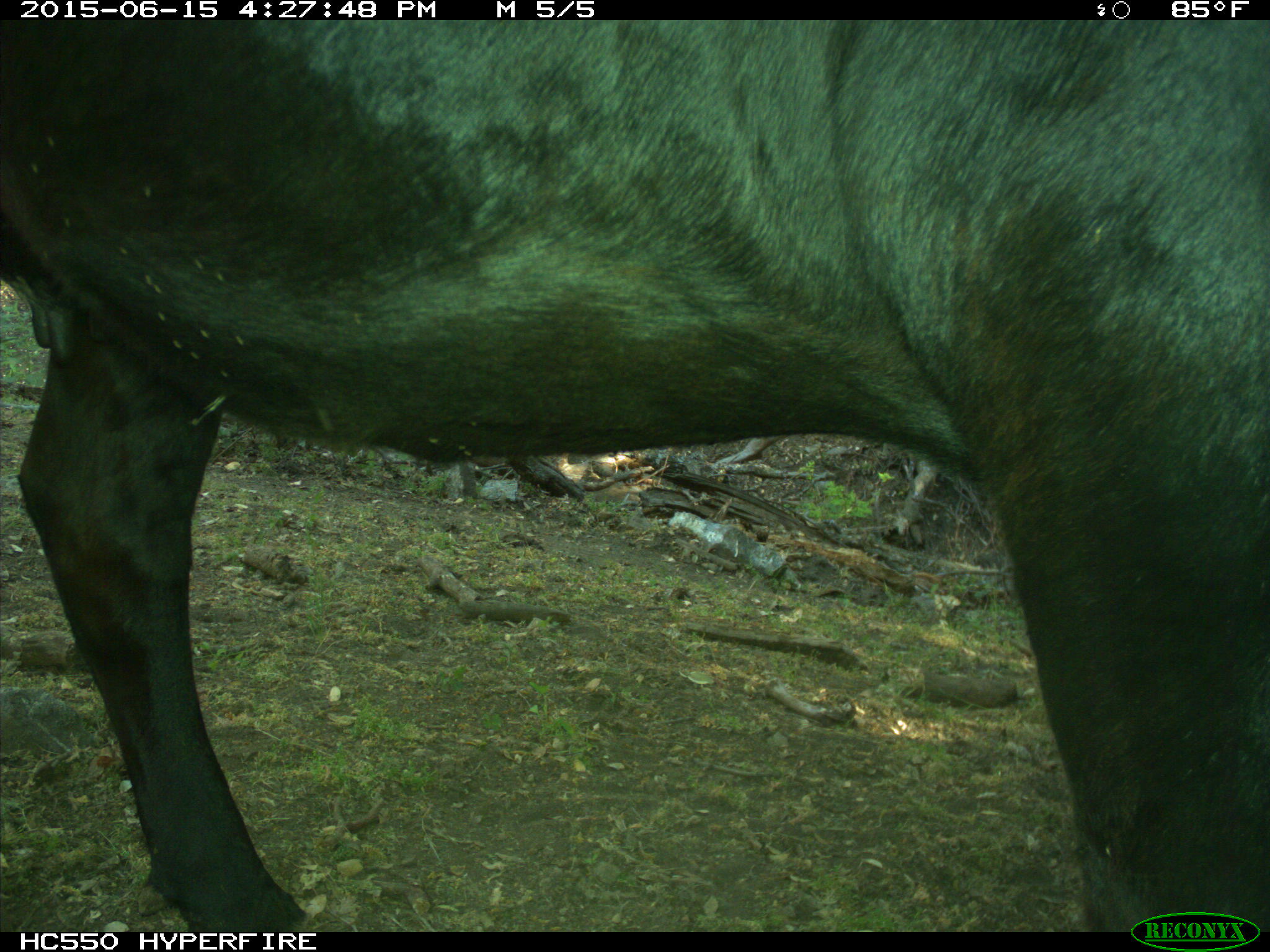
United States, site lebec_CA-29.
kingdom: Animalia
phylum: Chordata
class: Mammalia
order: Artiodactyla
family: Bovidae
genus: Bos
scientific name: Bos taurus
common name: domestic cow